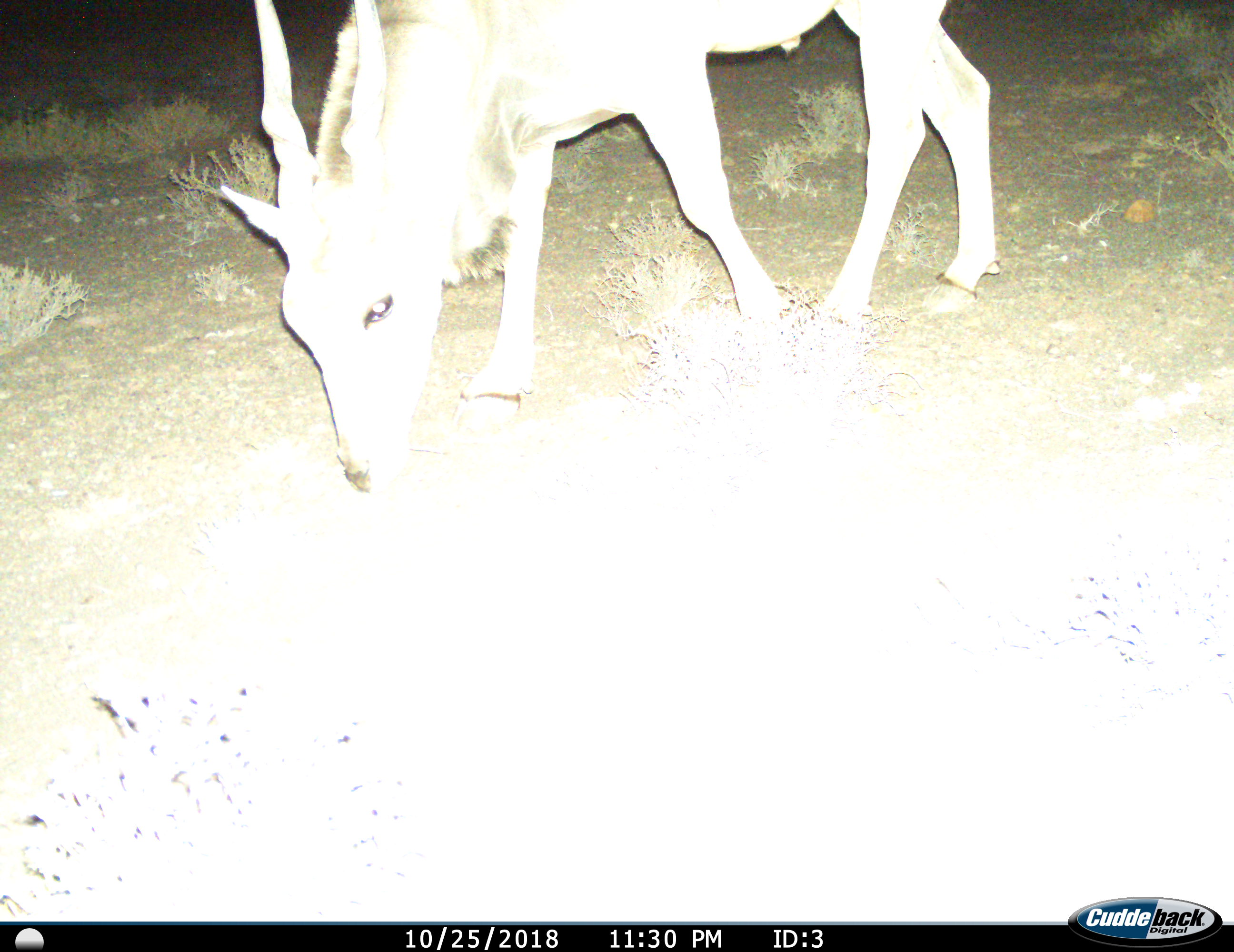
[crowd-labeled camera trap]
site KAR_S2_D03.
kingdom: Animalia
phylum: Chordata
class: Mammalia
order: Artiodactyla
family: Bovidae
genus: Tragelaphus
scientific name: Tragelaphus oryx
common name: eland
Eland (Tragelaphus oryx), count 1. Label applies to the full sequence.